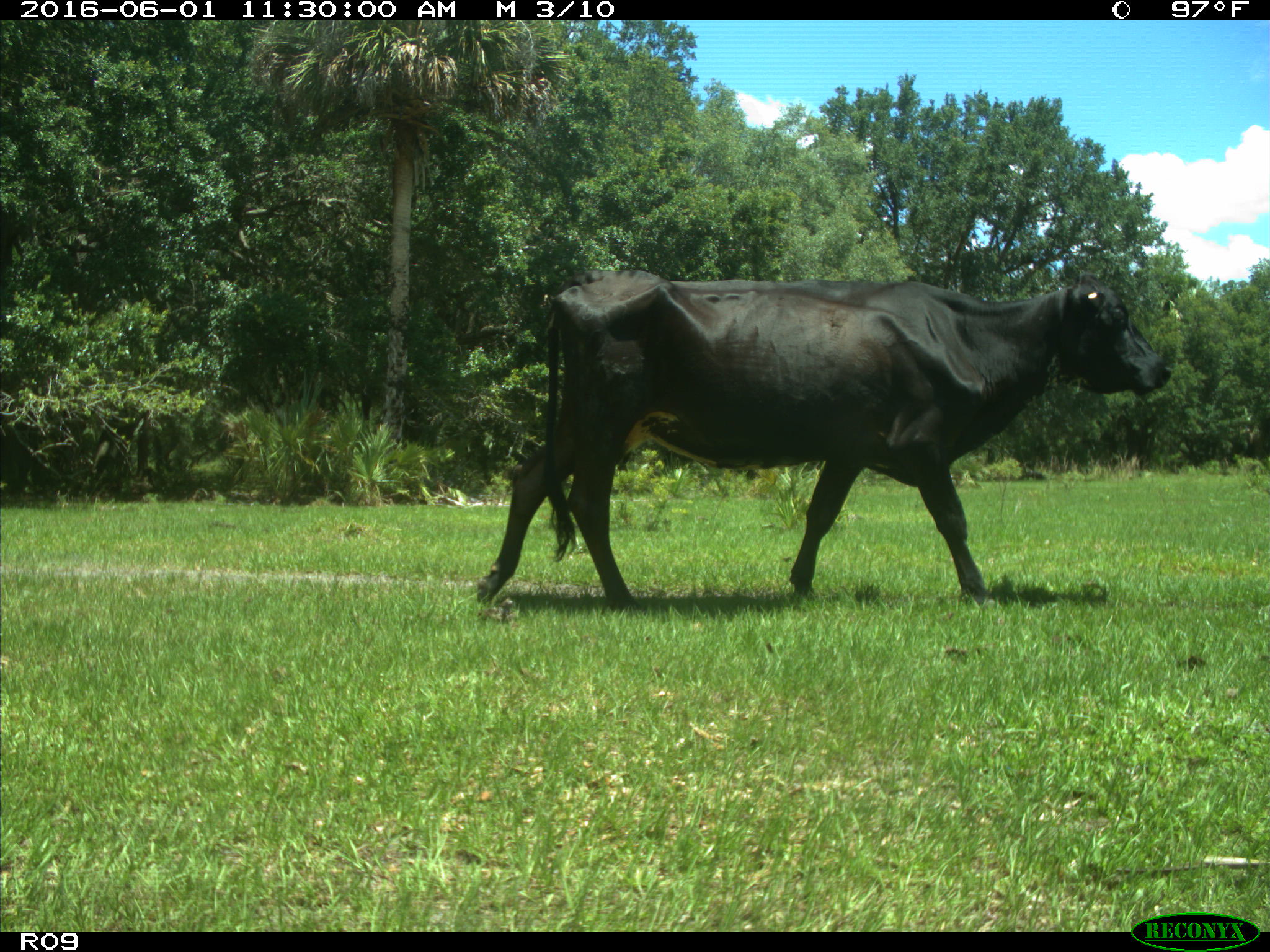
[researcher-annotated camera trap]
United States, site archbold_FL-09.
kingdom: Animalia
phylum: Chordata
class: Mammalia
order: Artiodactyla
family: Bovidae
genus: Bos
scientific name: Bos taurus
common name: domestic cow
Bos taurus (domestic cow).